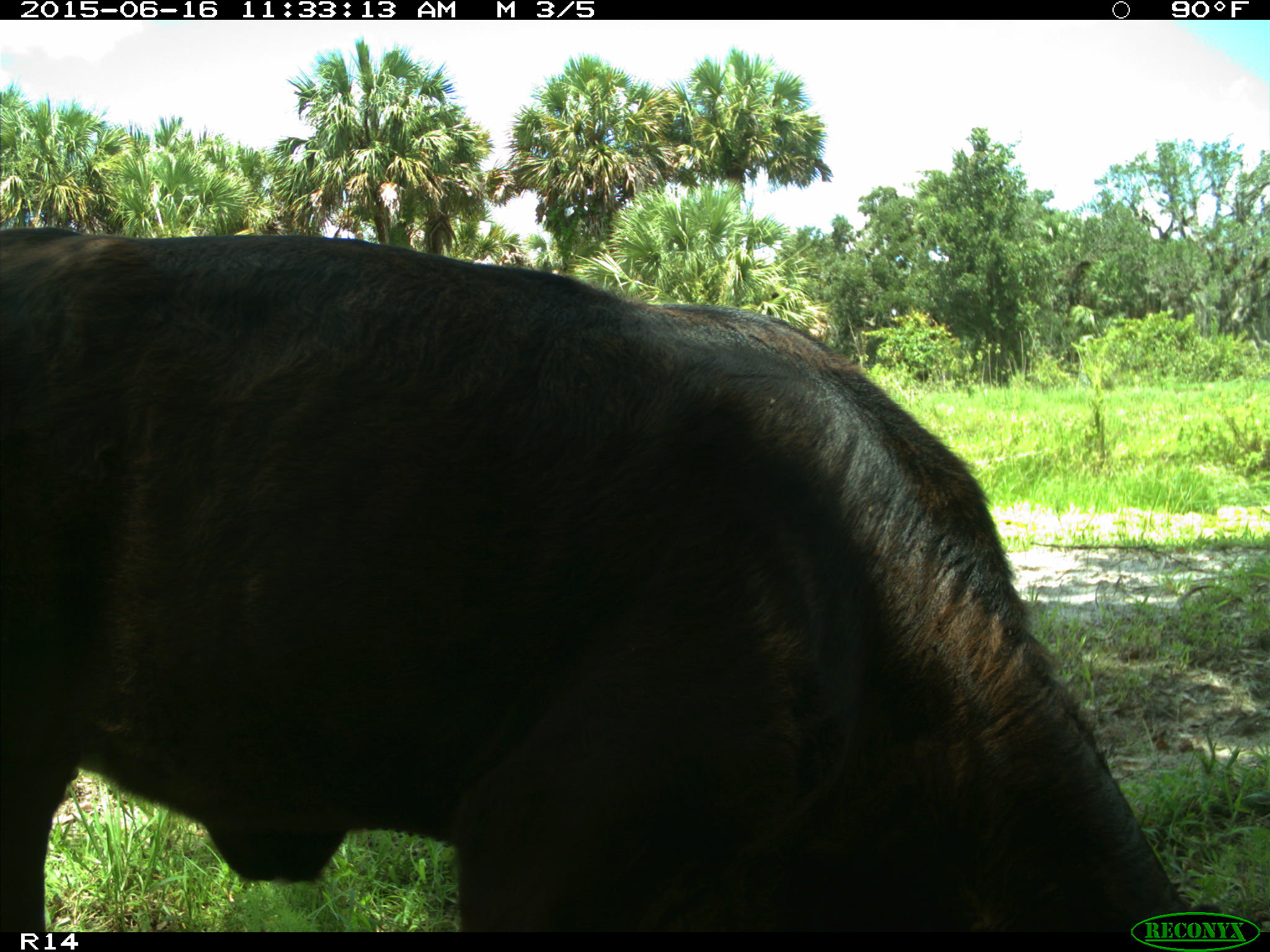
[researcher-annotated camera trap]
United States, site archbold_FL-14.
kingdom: Animalia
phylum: Chordata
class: Mammalia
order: Artiodactyla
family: Bovidae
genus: Bos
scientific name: Bos taurus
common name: domestic cow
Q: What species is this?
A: Bos taurus (domestic cow).